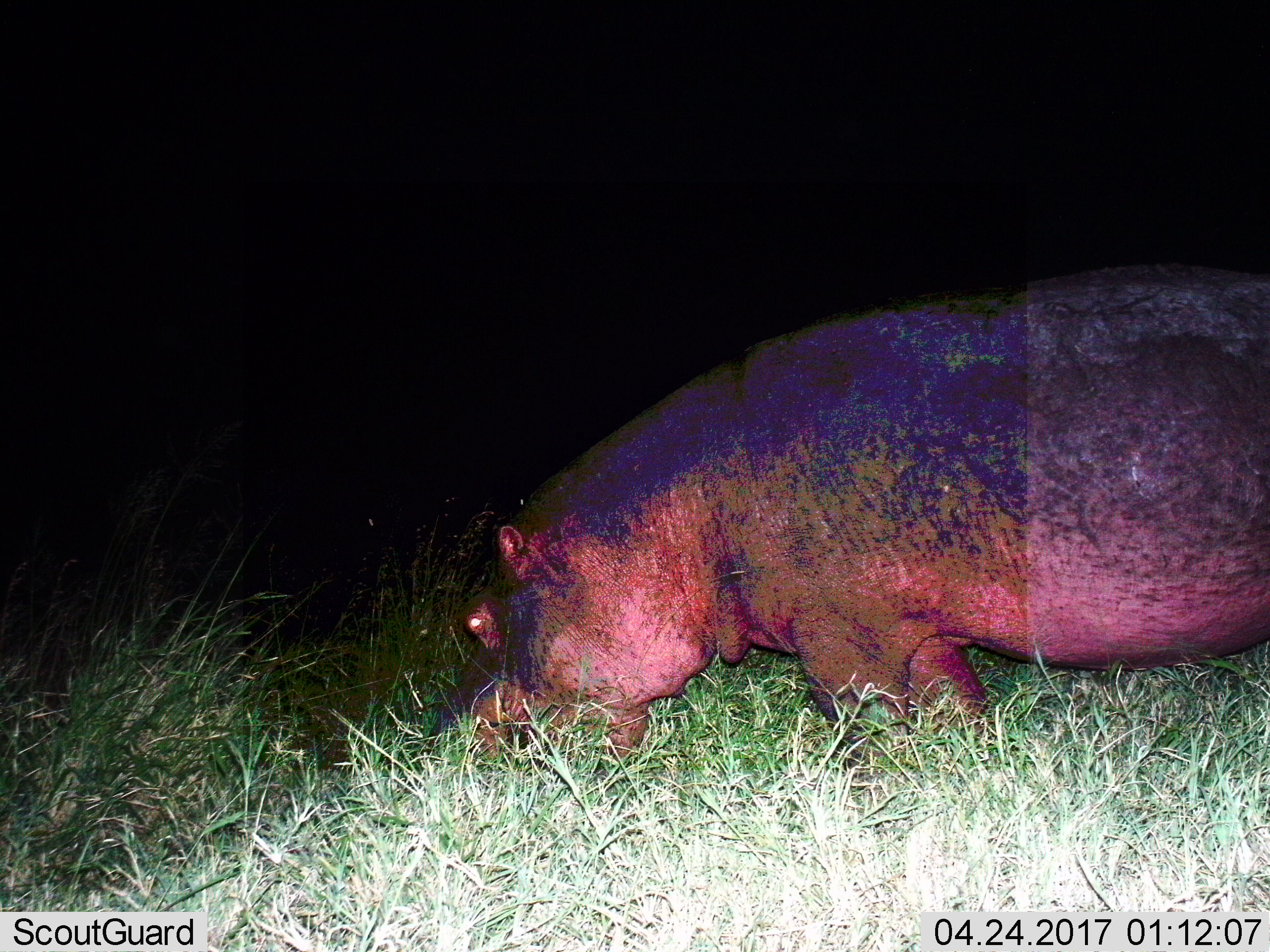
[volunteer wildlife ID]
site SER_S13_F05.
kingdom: Animalia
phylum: Chordata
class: Mammalia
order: Artiodactyla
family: Hippopotamidae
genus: Hippopotamus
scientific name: Hippopotamus amphibius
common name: hippopotamus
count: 1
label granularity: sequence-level